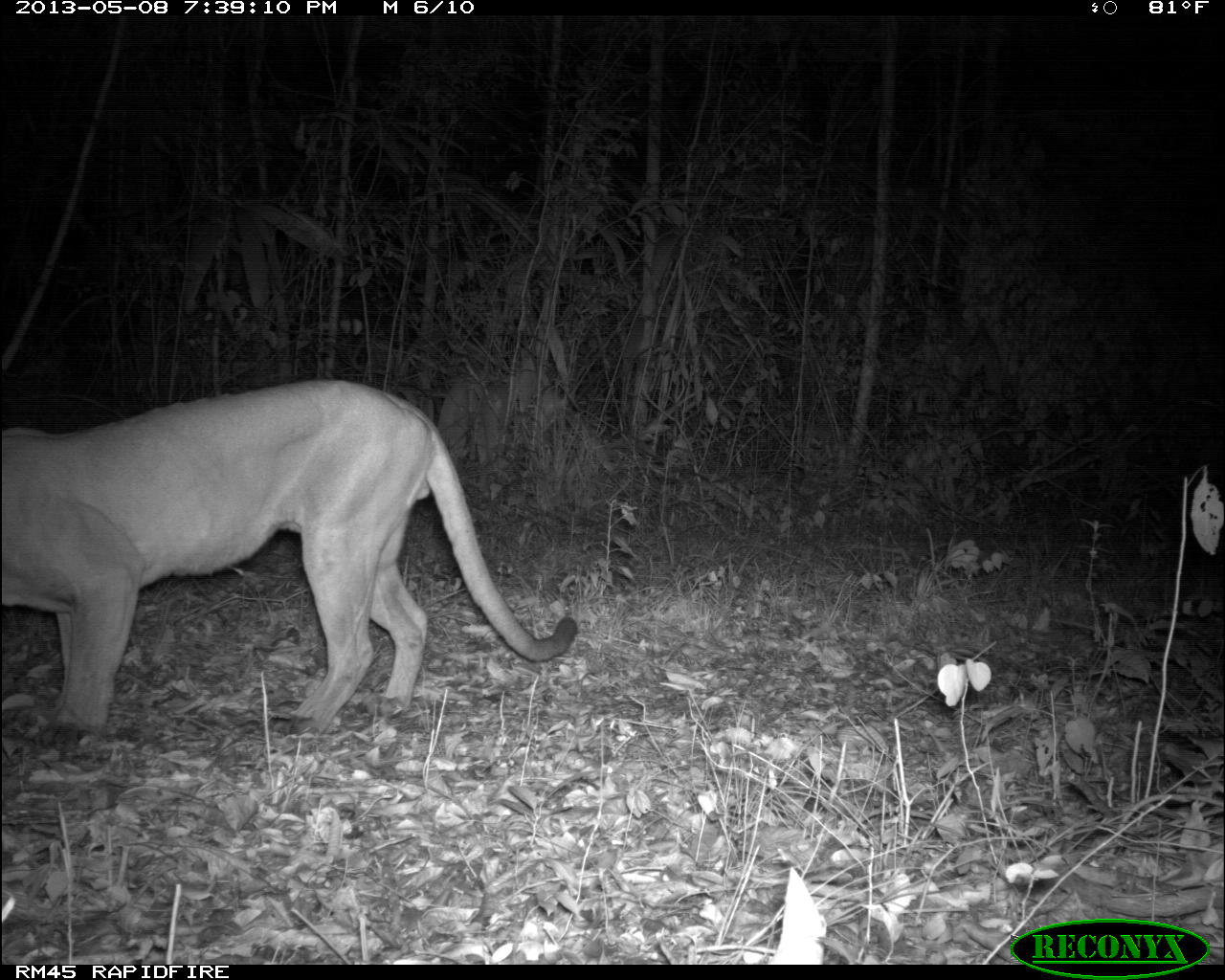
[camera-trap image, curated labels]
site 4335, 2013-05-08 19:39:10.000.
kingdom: Animalia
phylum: Chordata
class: Mammalia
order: Carnivora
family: Felidae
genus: Puma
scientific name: Puma concolor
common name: mountain lion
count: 1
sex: male